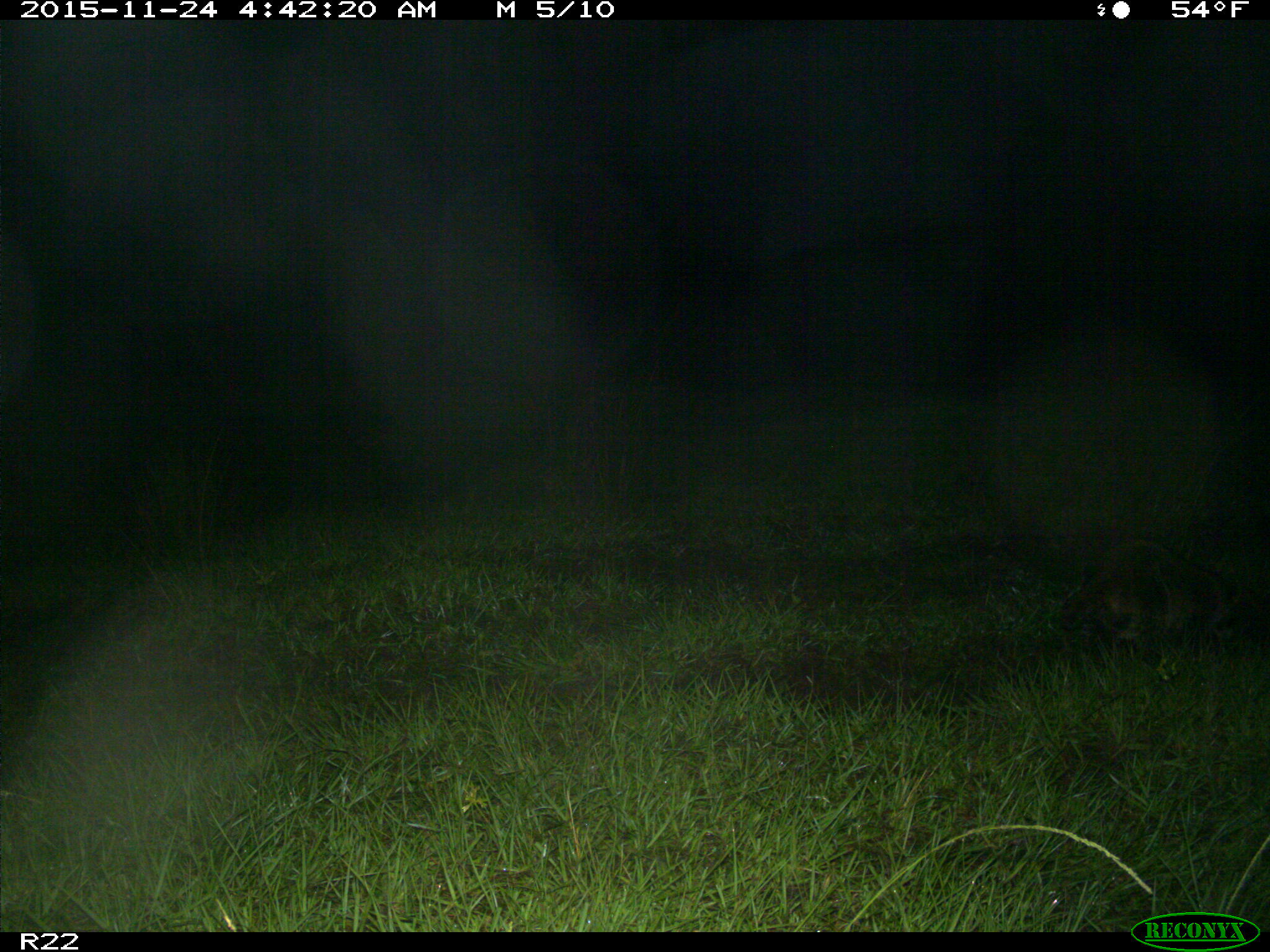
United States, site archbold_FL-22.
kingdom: Animalia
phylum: Chordata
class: Mammalia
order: Carnivora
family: Procyonidae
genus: Procyon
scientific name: Procyon lotor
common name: common raccoon